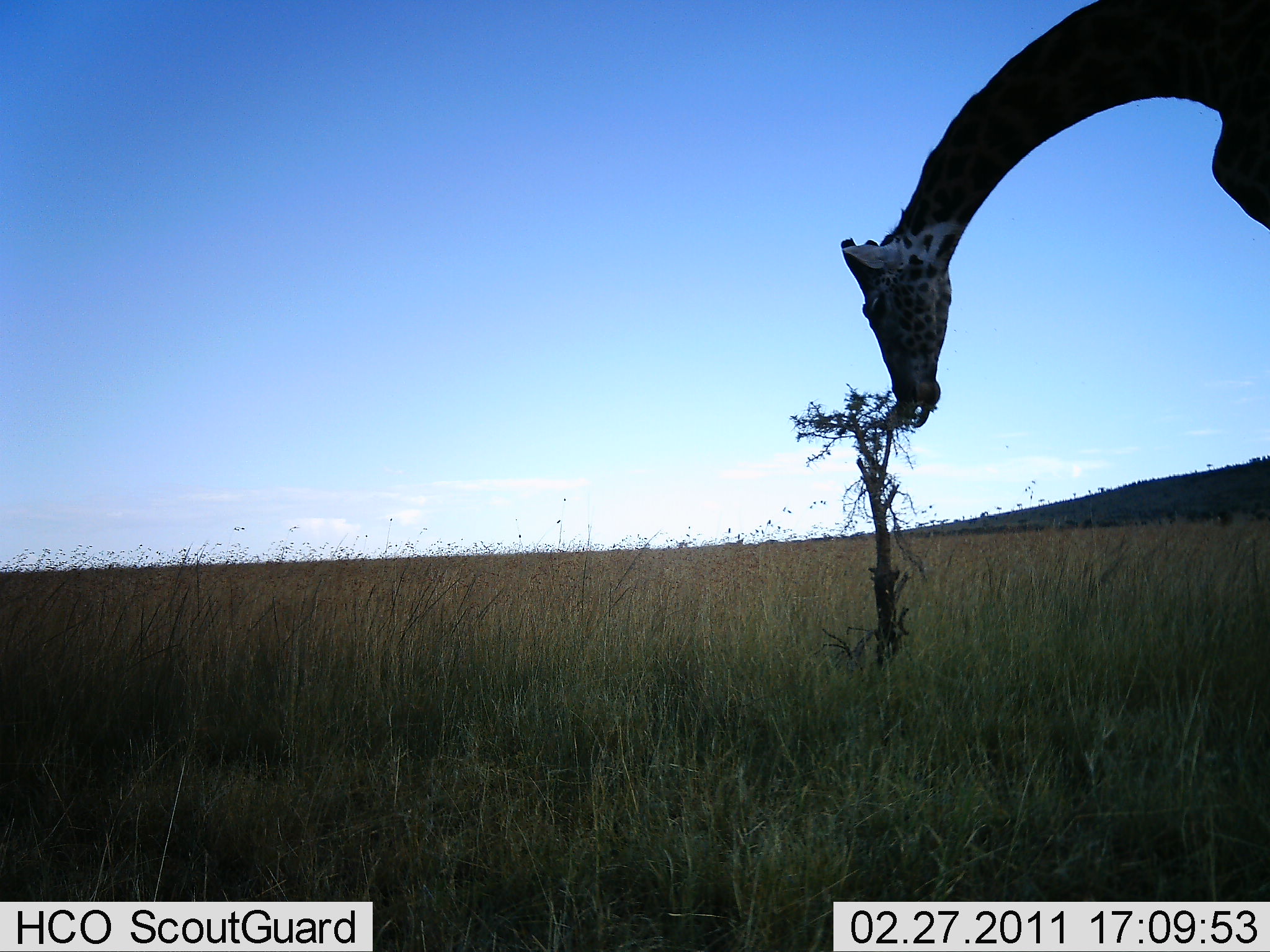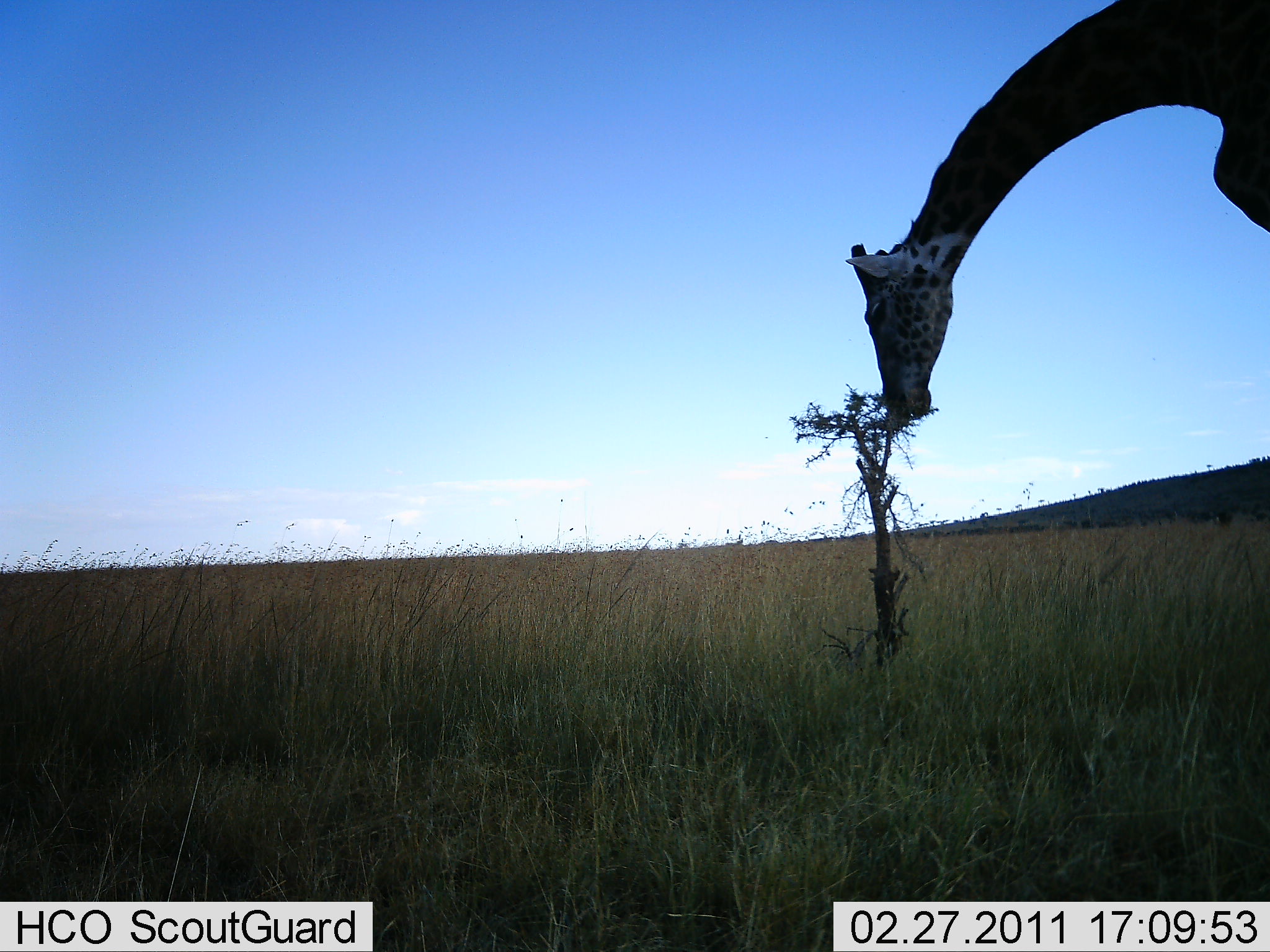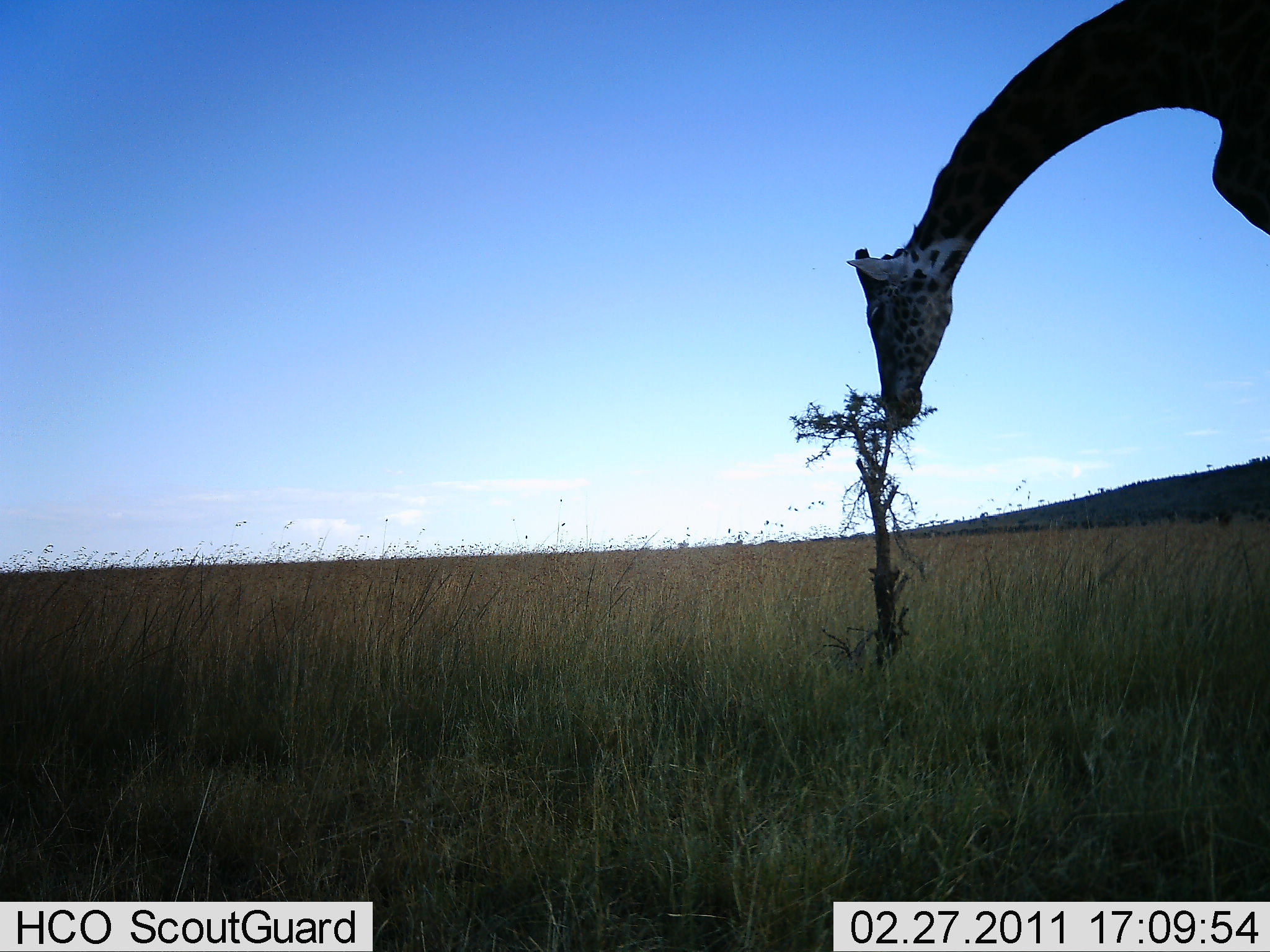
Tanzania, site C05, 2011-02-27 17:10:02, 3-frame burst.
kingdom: Animalia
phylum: Chordata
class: Mammalia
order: Artiodactyla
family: Giraffidae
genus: Giraffa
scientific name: Giraffa camelopardalis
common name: giraffe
Giraffe (Giraffa camelopardalis), count 1. Behavior (volunteer vote fractions): standing 9%, resting 0%, moving 0%, interacting 0%. Young present (vote fraction): 0%. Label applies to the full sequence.